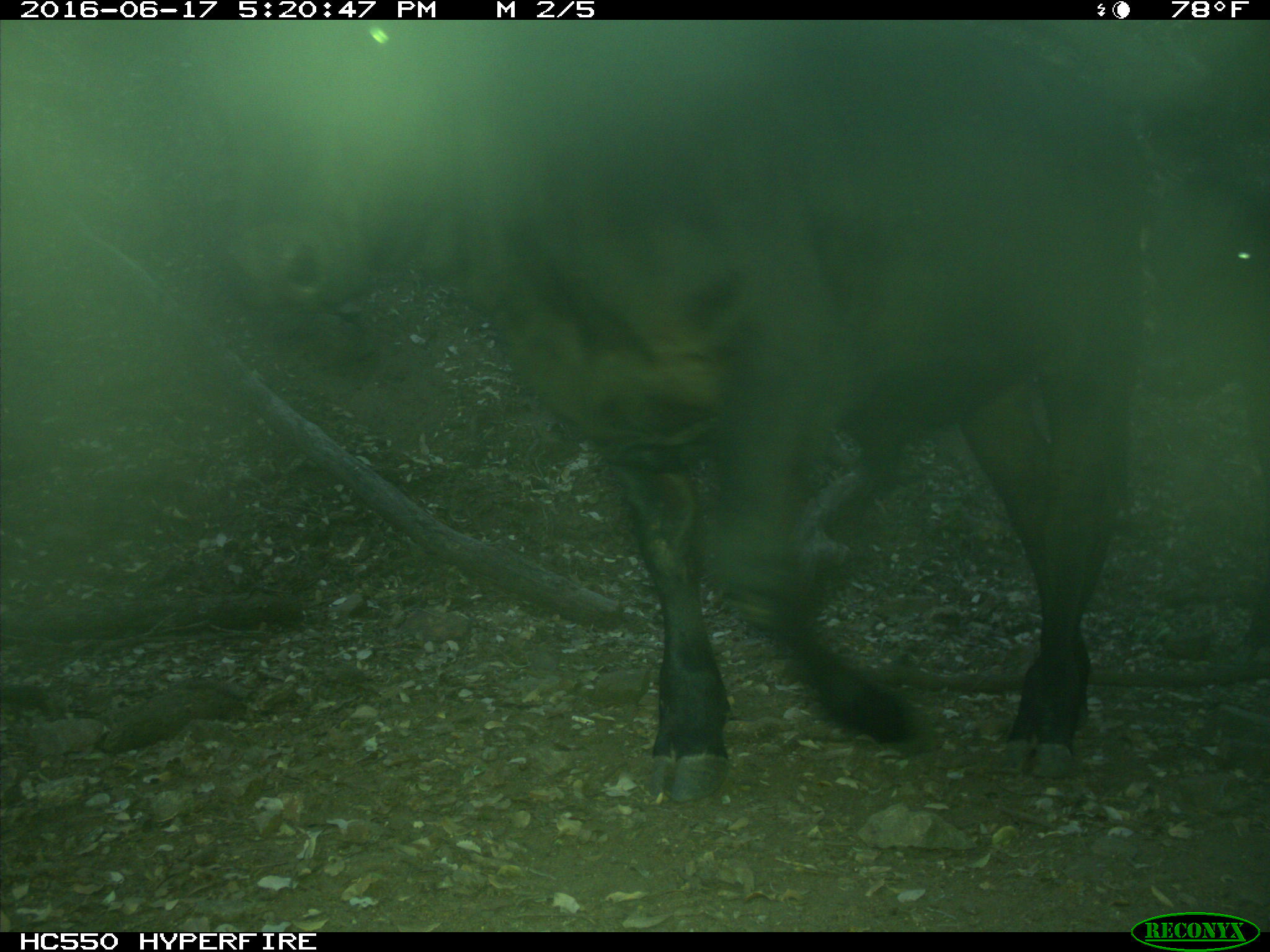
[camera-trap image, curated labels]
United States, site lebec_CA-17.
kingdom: Animalia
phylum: Chordata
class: Mammalia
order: Artiodactyla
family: Bovidae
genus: Bos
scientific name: Bos taurus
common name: domestic cow